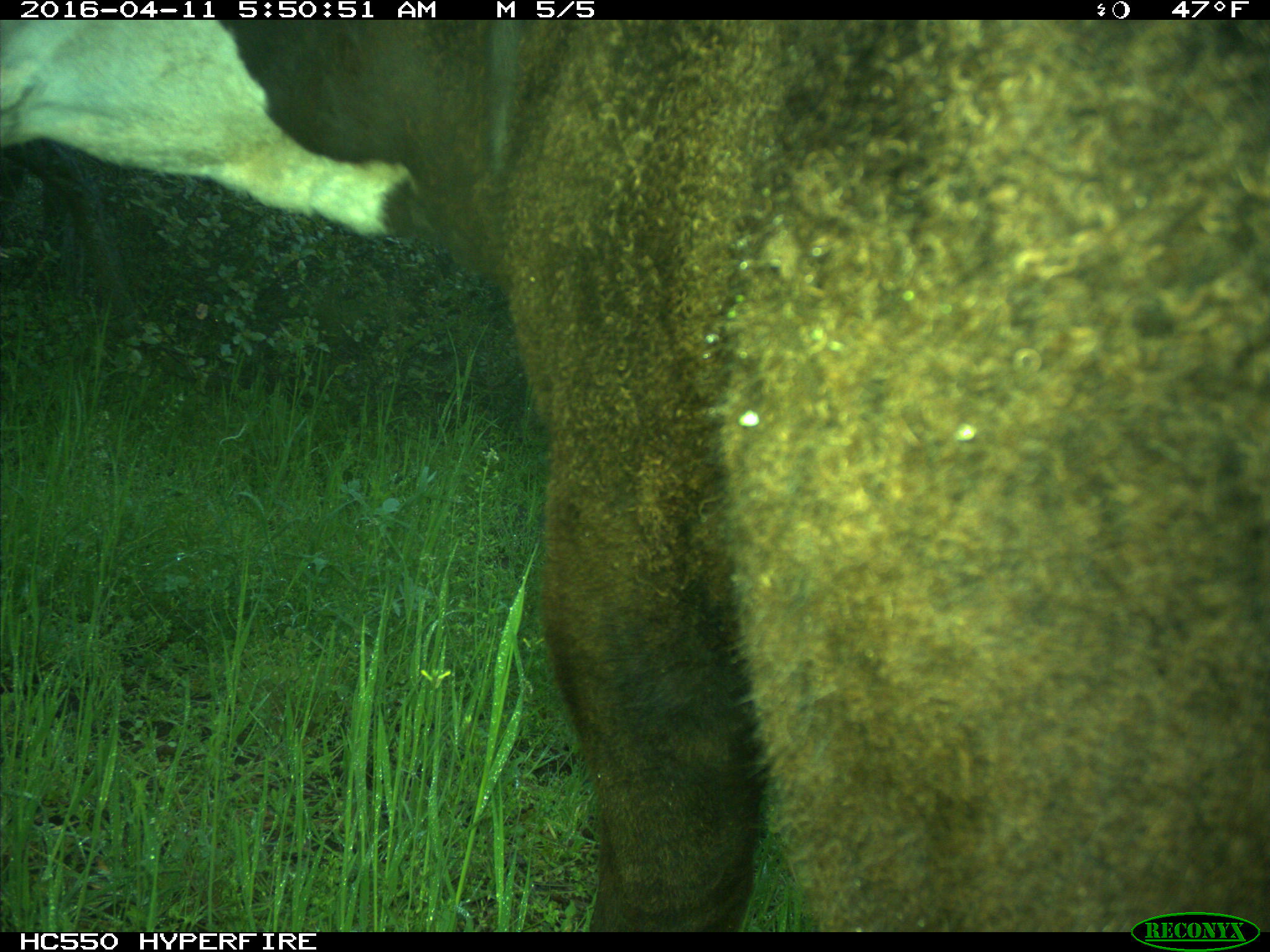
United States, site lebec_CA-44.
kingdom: Animalia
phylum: Chordata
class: Mammalia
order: Artiodactyla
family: Bovidae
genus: Bos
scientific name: Bos taurus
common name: domestic cow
Bos taurus (domestic cow).